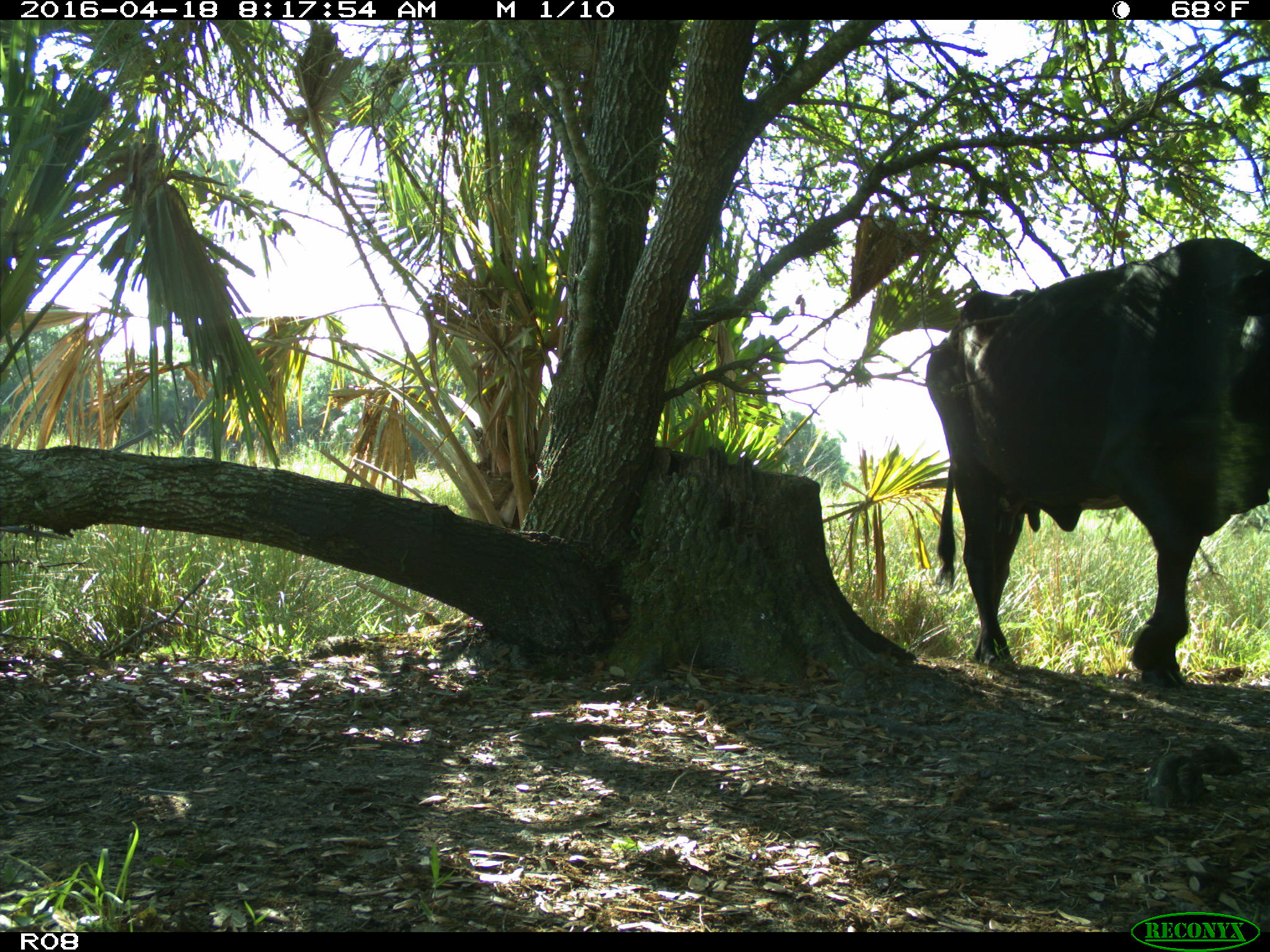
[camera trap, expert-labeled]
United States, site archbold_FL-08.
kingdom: Animalia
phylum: Chordata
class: Mammalia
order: Artiodactyla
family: Bovidae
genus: Bos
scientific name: Bos taurus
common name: domestic cow